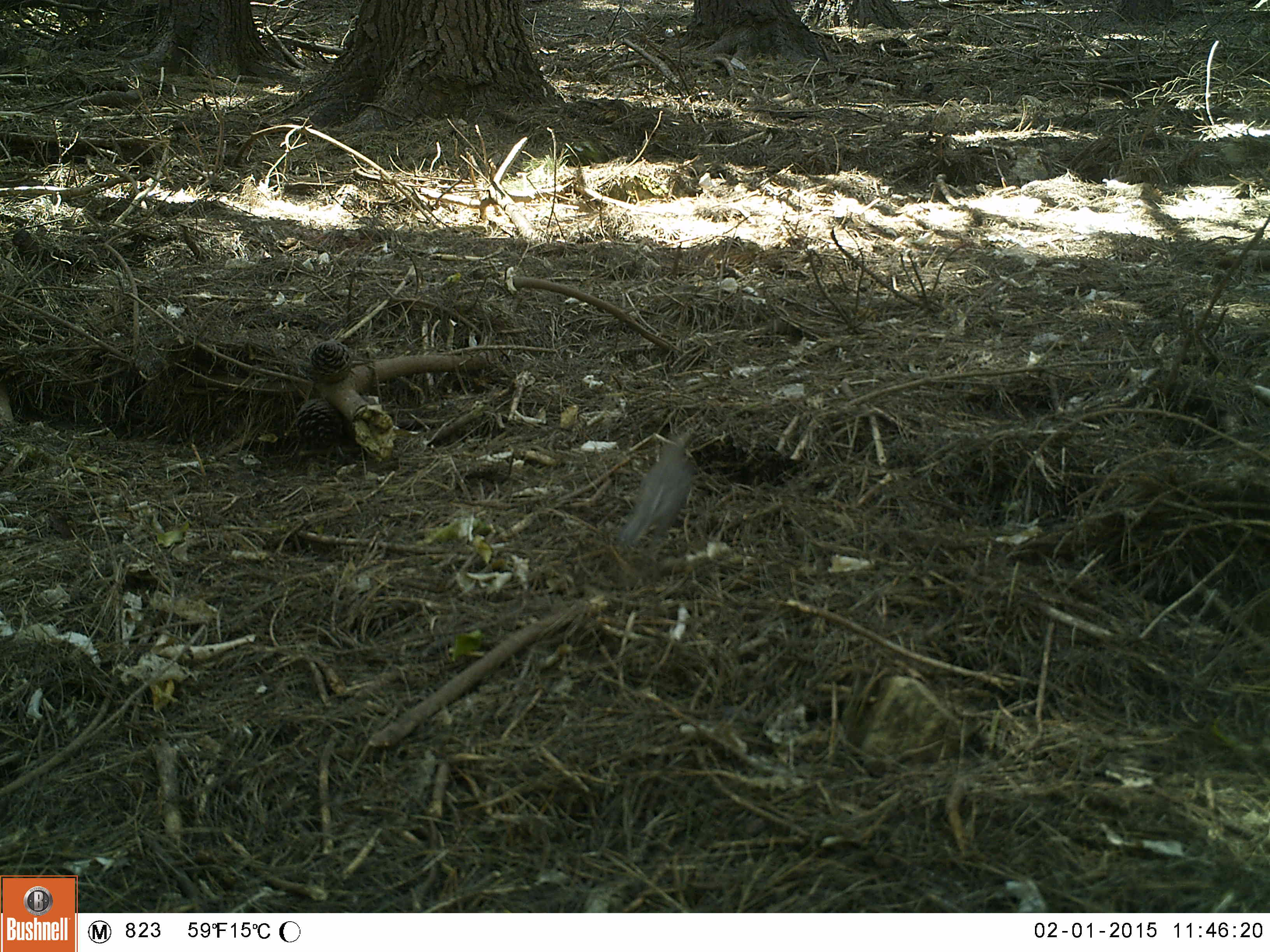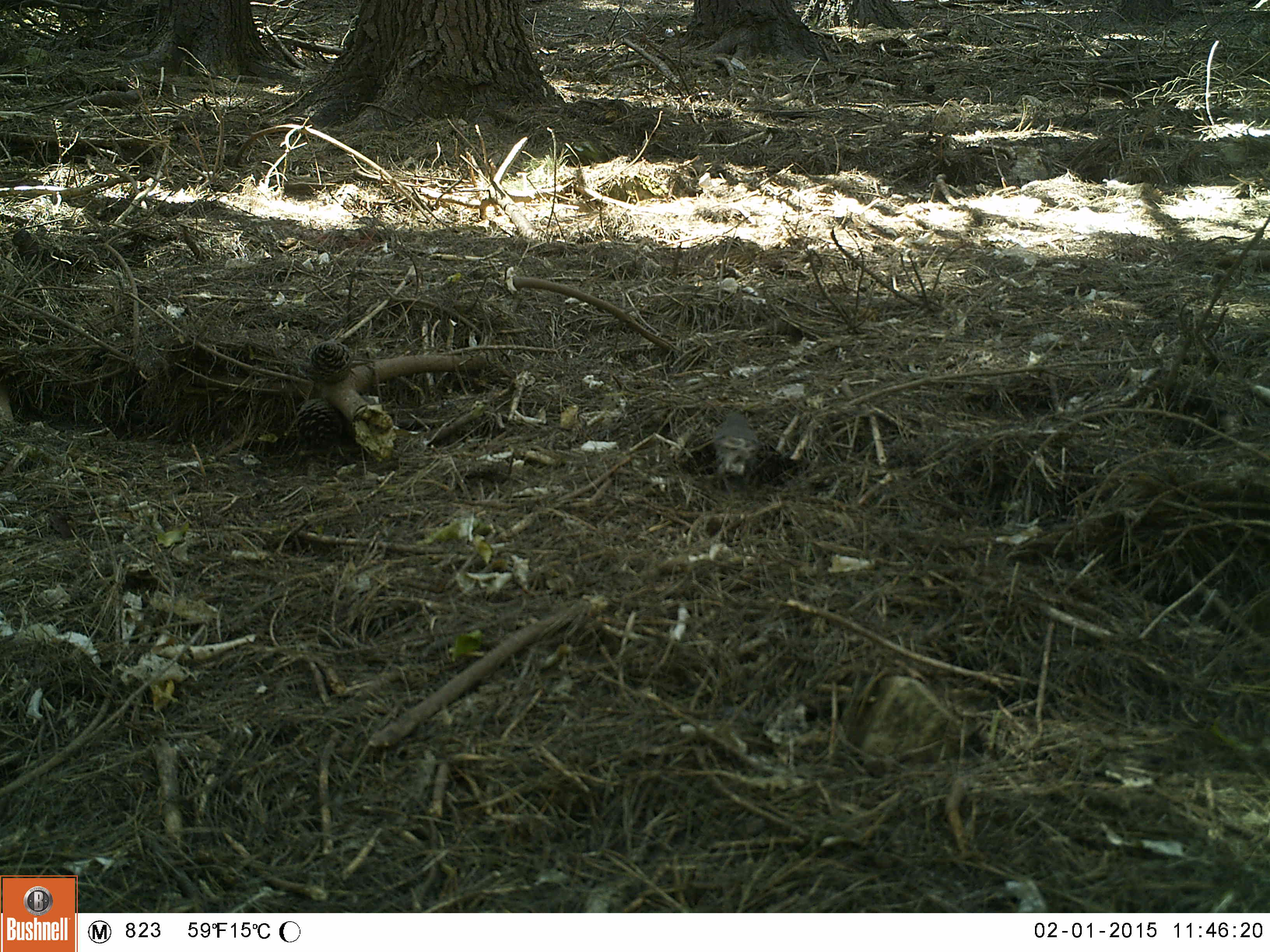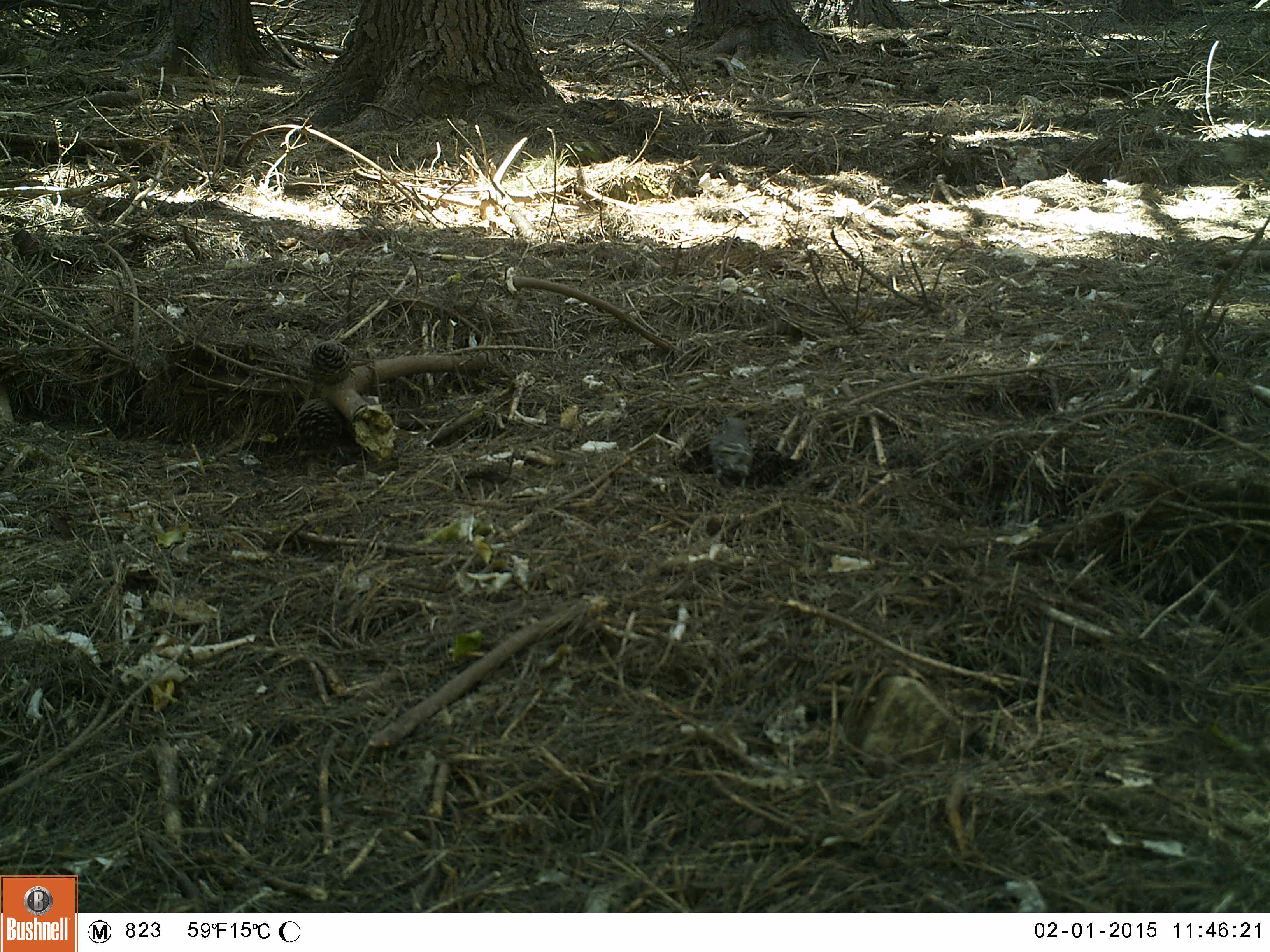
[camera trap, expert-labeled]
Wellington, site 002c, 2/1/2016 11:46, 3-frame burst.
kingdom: Animalia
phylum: Chordata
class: Aves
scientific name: Aves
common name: bird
Bird (Aves).